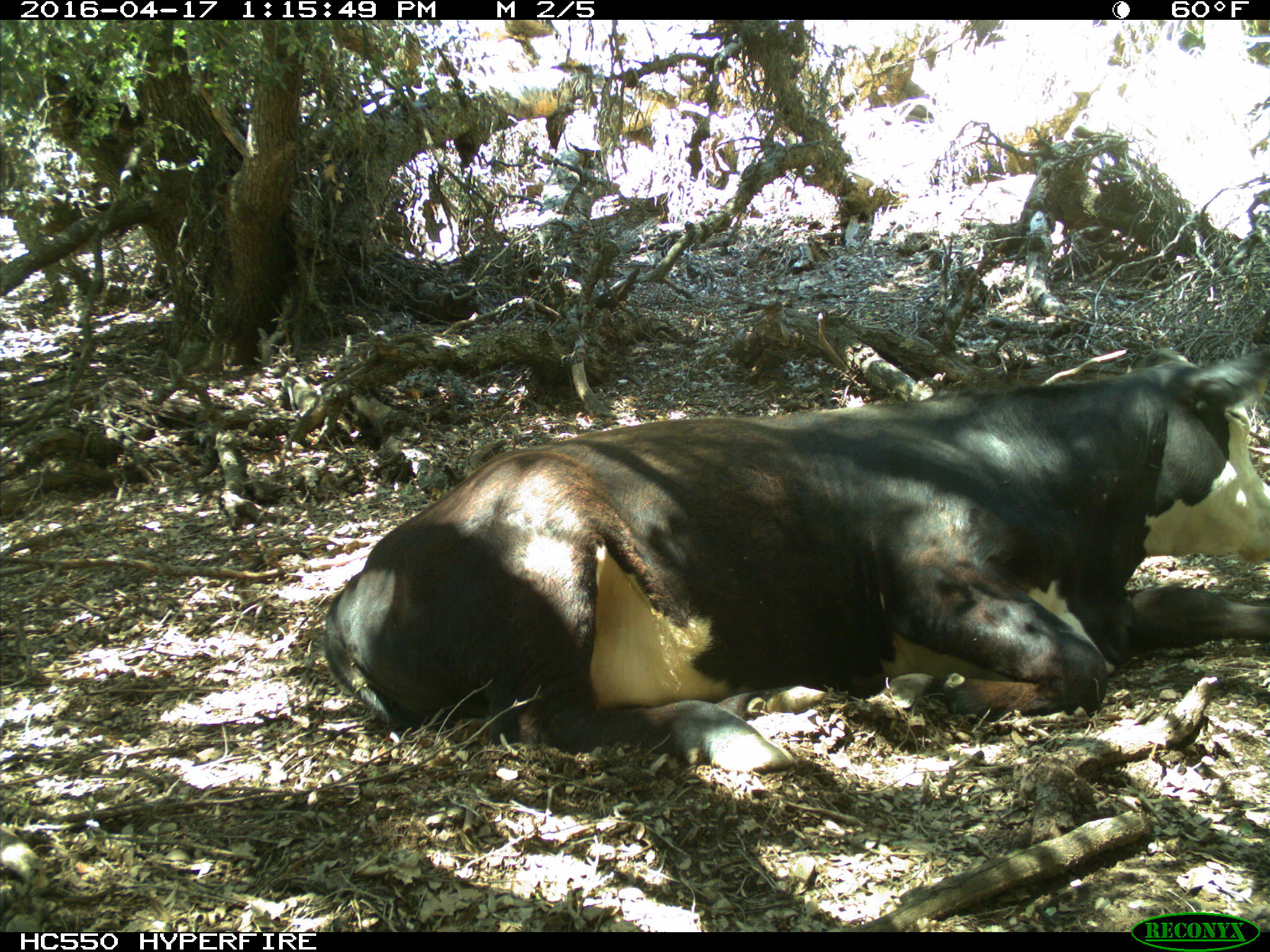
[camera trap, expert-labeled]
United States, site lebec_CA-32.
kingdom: Animalia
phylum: Chordata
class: Mammalia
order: Artiodactyla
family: Bovidae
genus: Bos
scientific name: Bos taurus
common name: domestic cow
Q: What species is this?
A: Bos taurus (domestic cow).